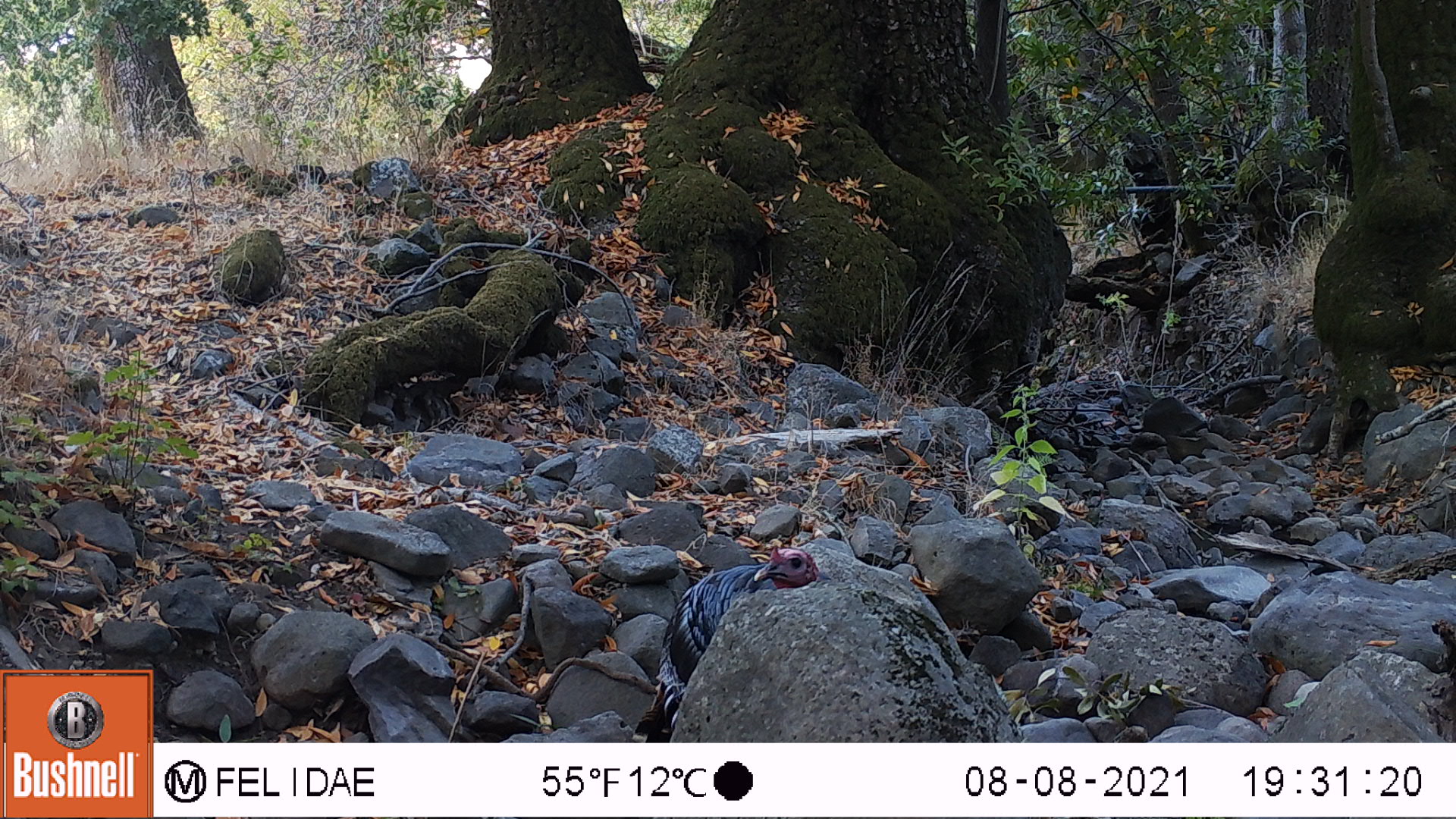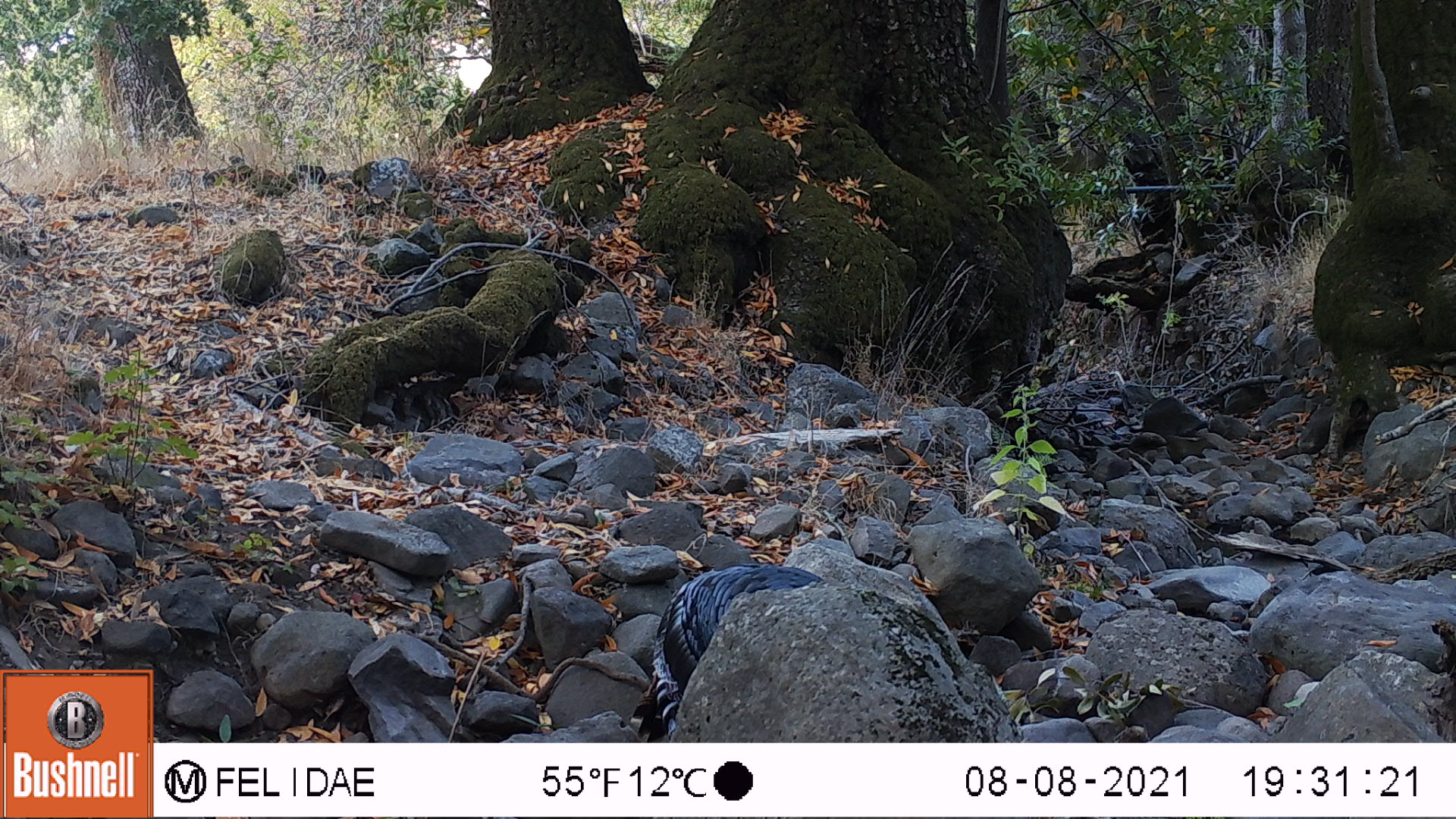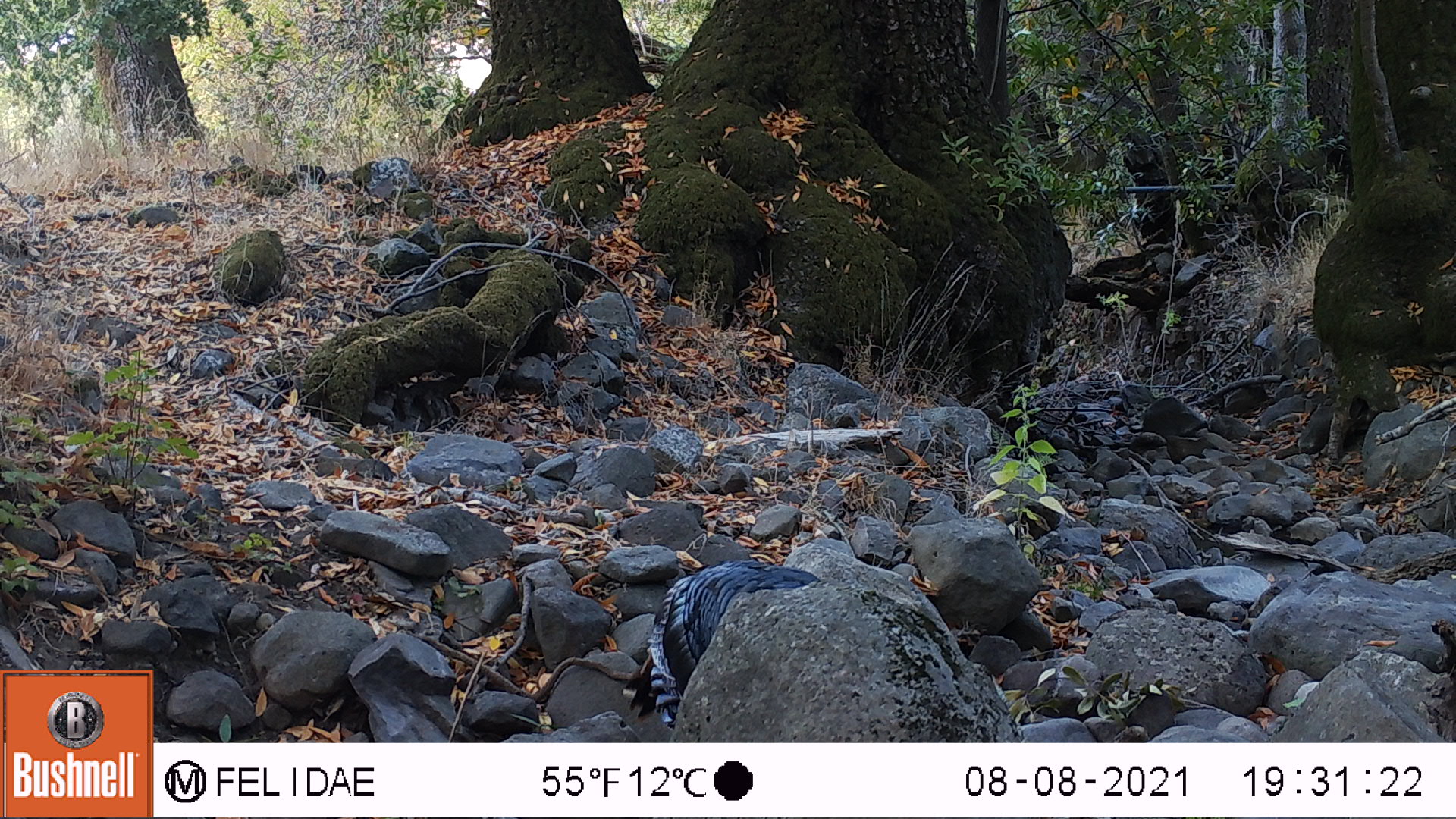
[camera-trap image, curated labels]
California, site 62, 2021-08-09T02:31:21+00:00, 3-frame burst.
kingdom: Animalia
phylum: Chordata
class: Aves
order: Galliformes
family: Phasianidae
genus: Meleagris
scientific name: Meleagris gallopavo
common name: turkey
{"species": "turkey (Meleagris gallopavo)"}